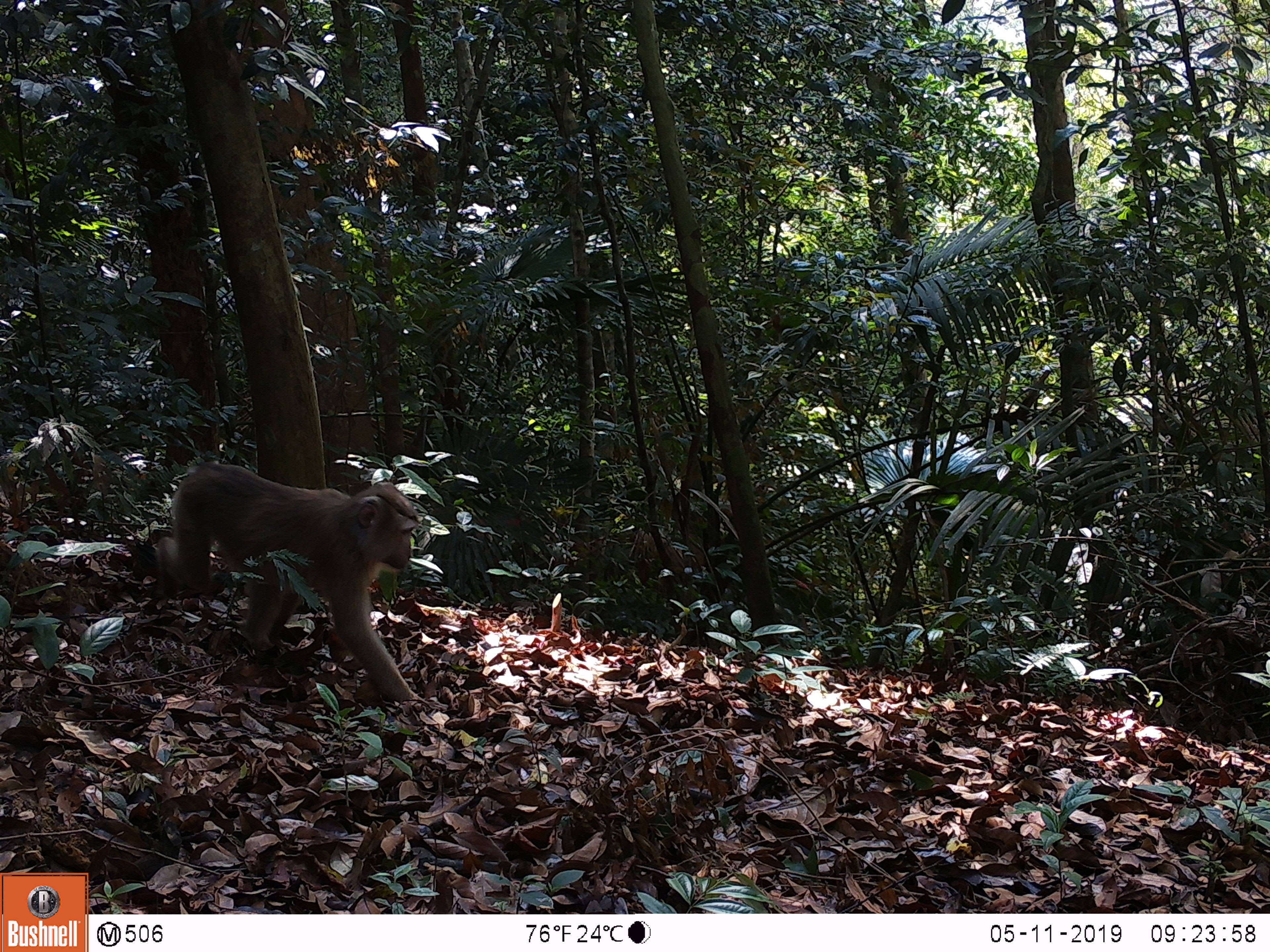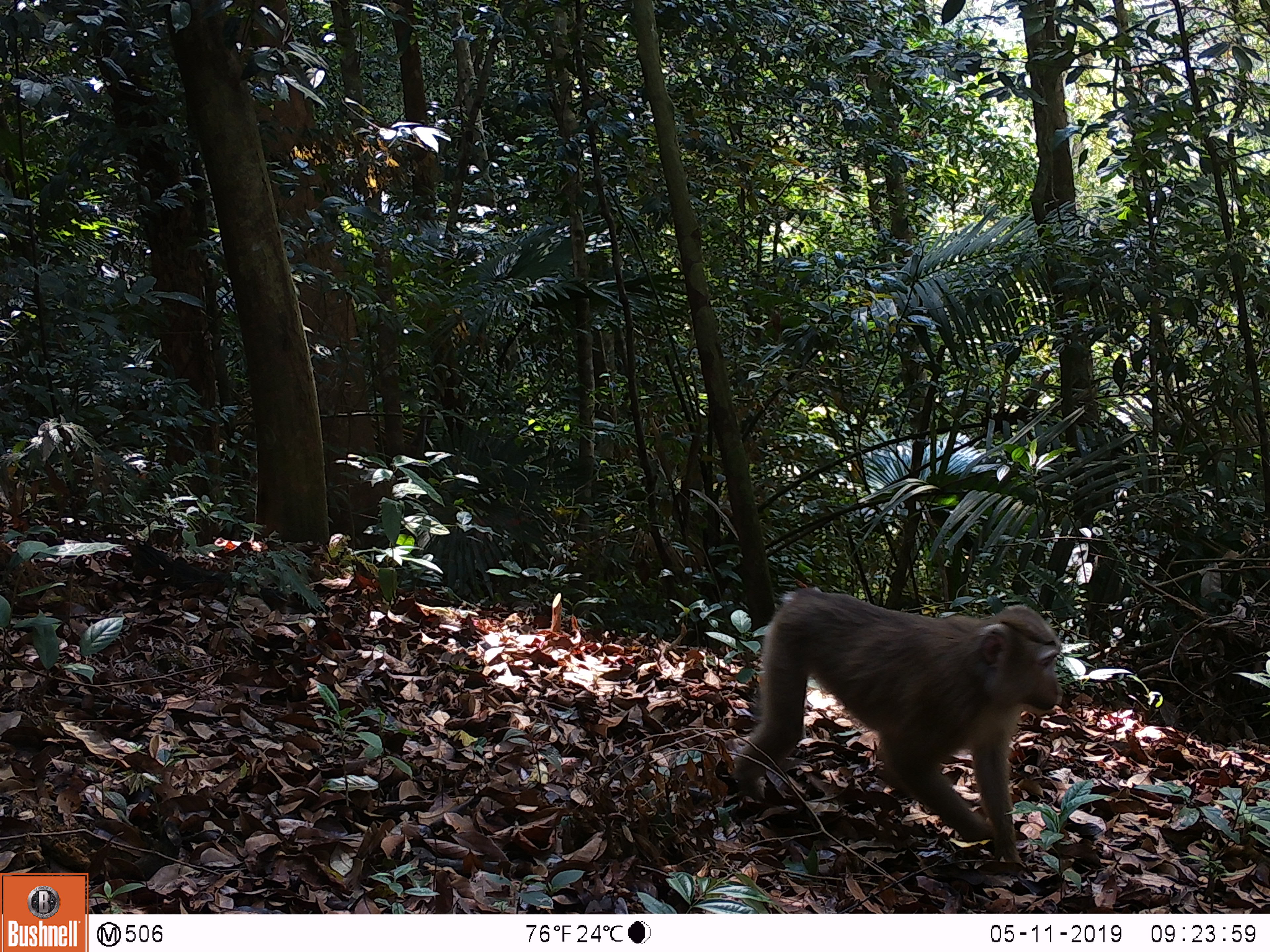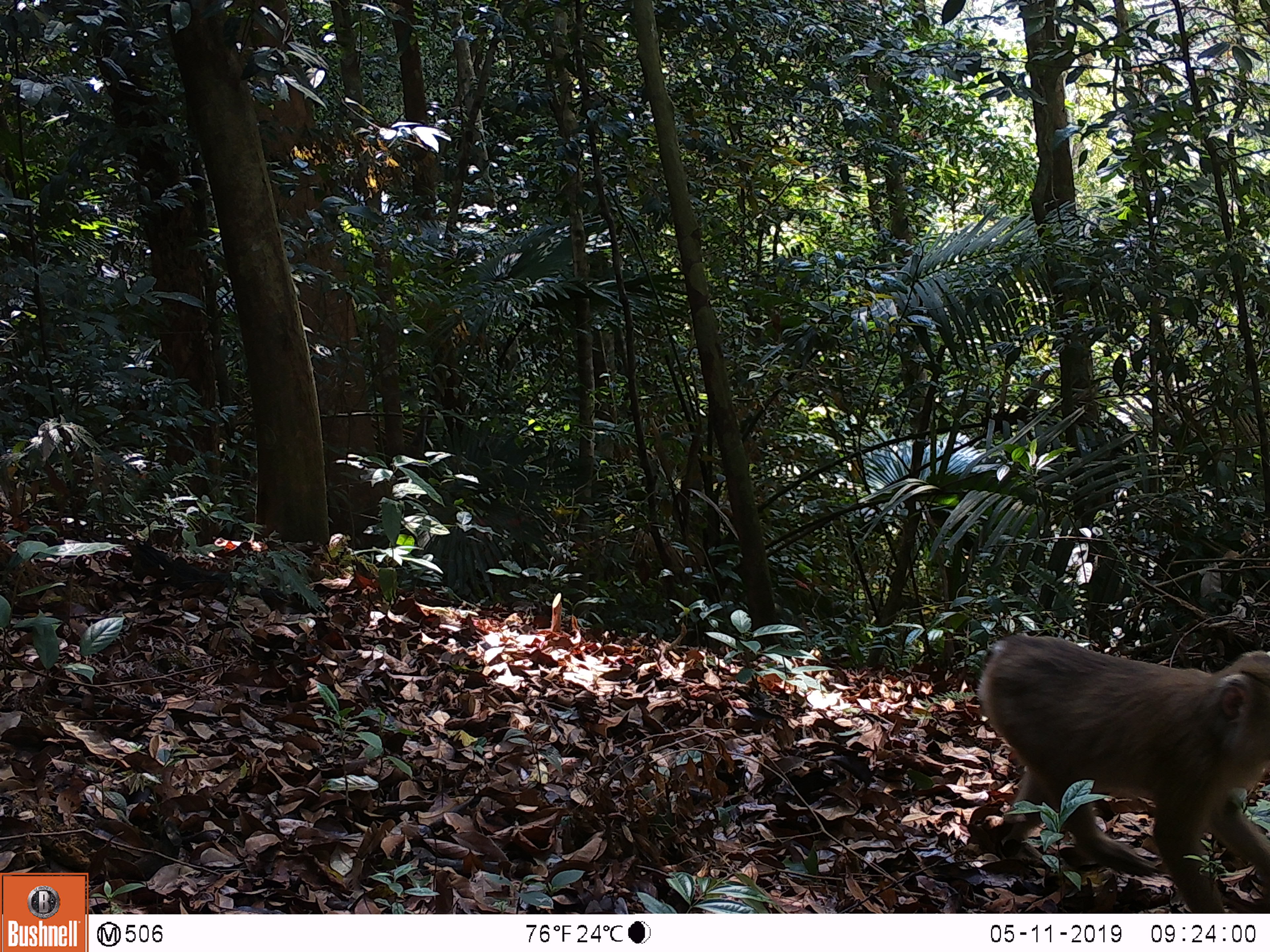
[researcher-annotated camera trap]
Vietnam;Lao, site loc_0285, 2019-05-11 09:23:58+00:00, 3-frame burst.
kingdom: Animalia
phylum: Chordata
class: Mammalia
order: Primates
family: Cercopithecidae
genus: Macaca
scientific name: Macaca nemestrina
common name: pig-tailed macaque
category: pig tailed macaque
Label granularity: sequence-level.